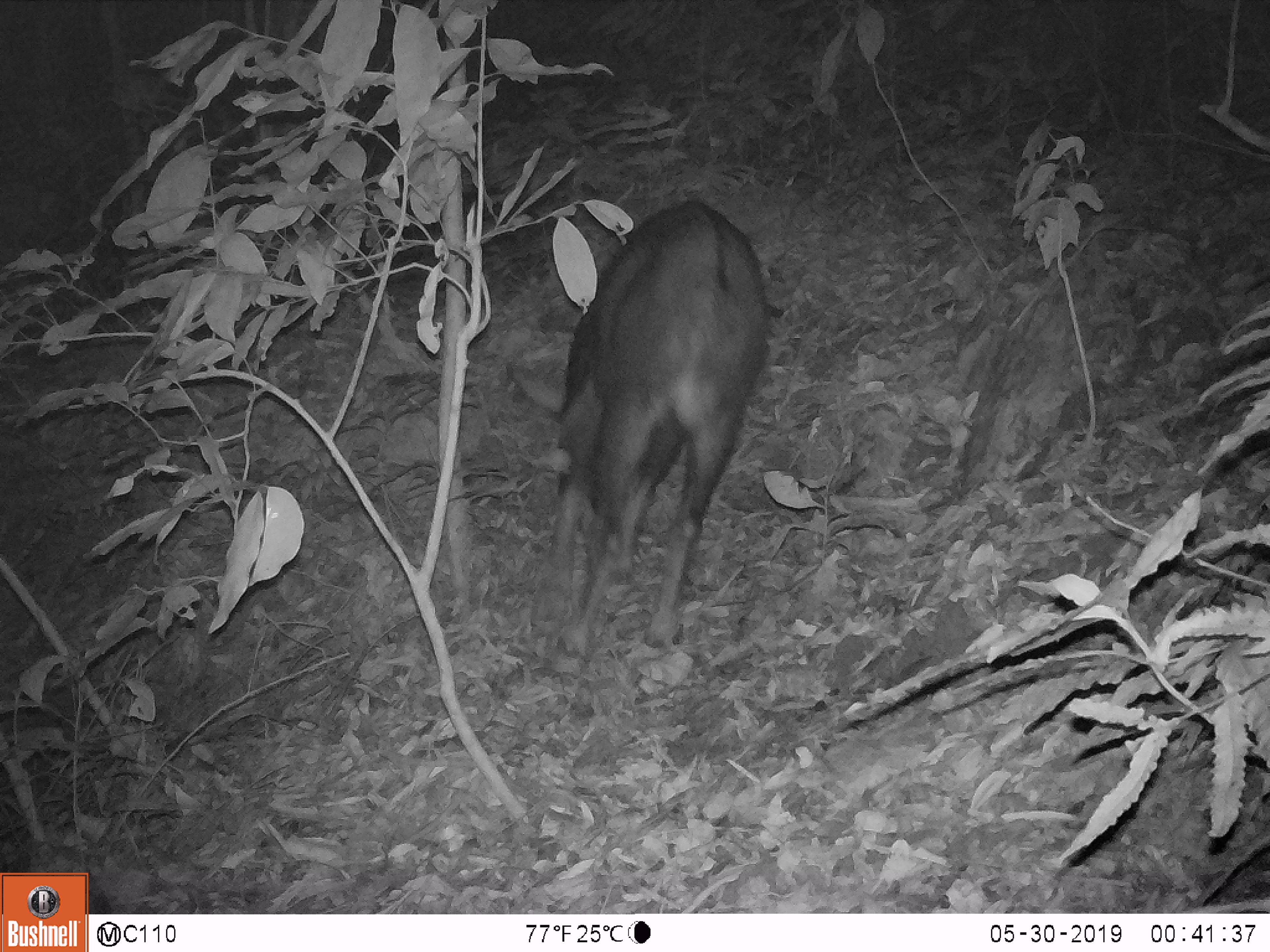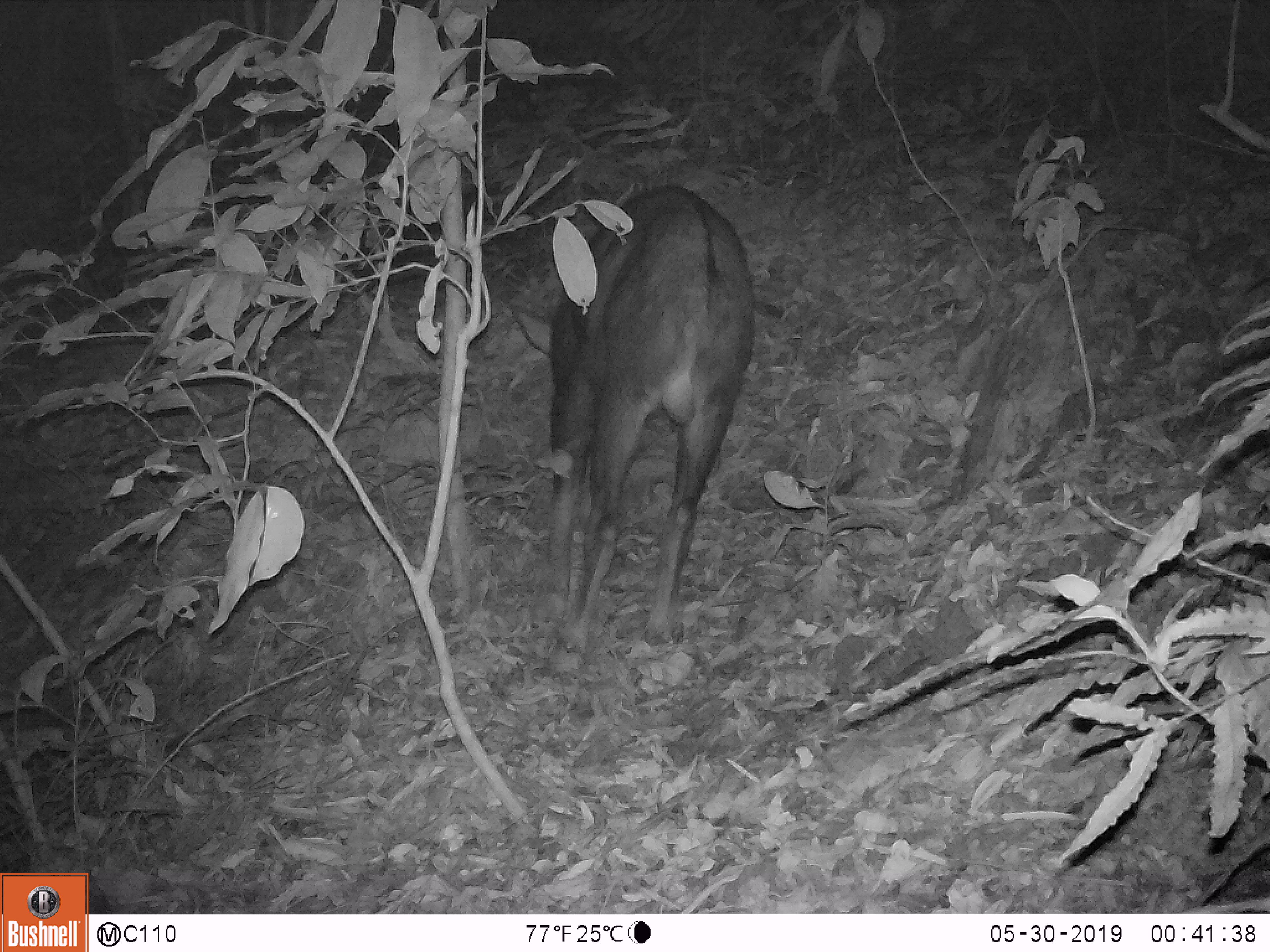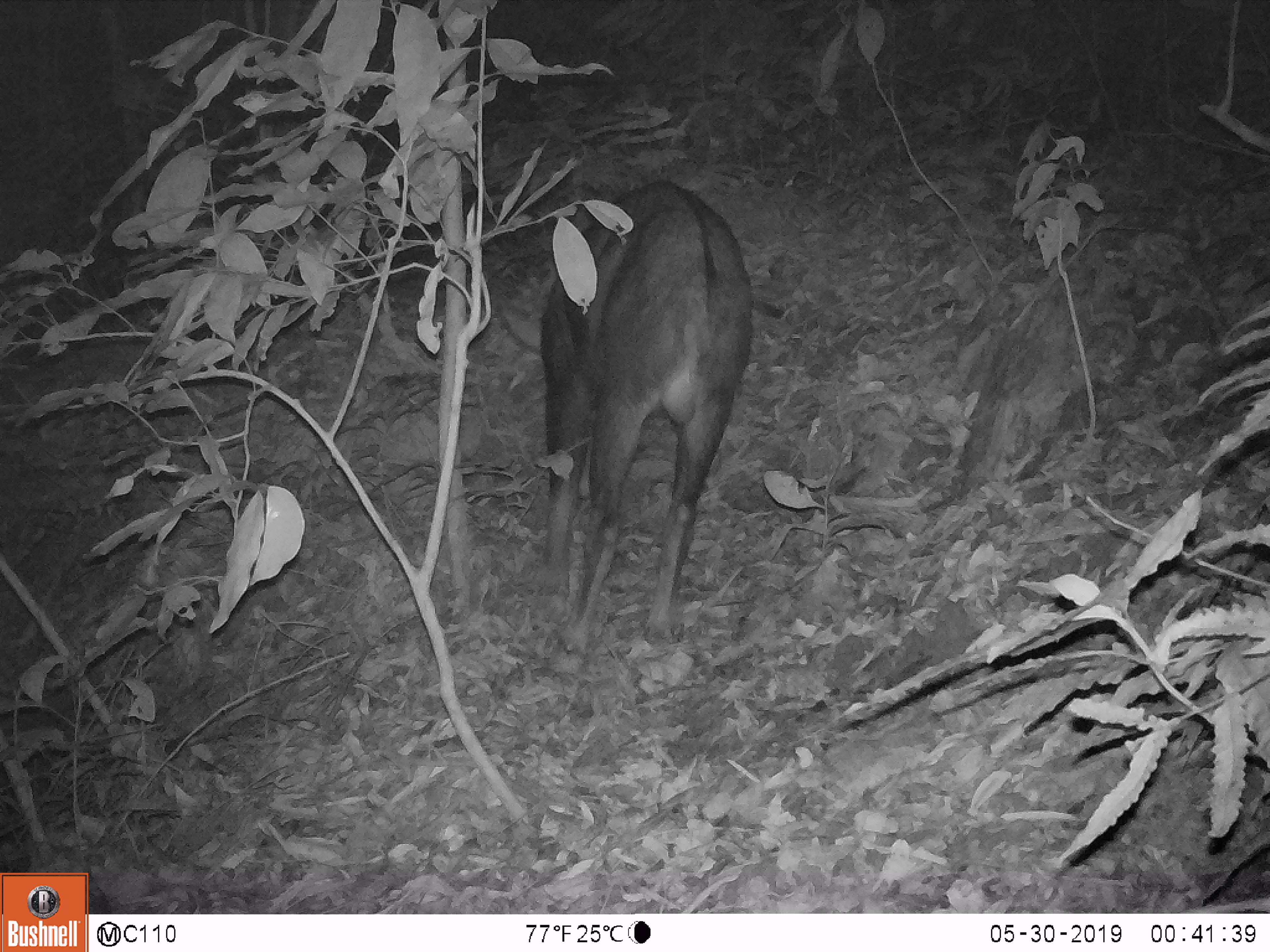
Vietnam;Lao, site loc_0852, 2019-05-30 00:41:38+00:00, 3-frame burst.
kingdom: Animalia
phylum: Chordata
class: Mammalia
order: Artiodactyla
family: Bovidae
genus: Capricornis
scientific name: Capricornis sumatraensis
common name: chinese serow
Chinese serow (Capricornis sumatraensis). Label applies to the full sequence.